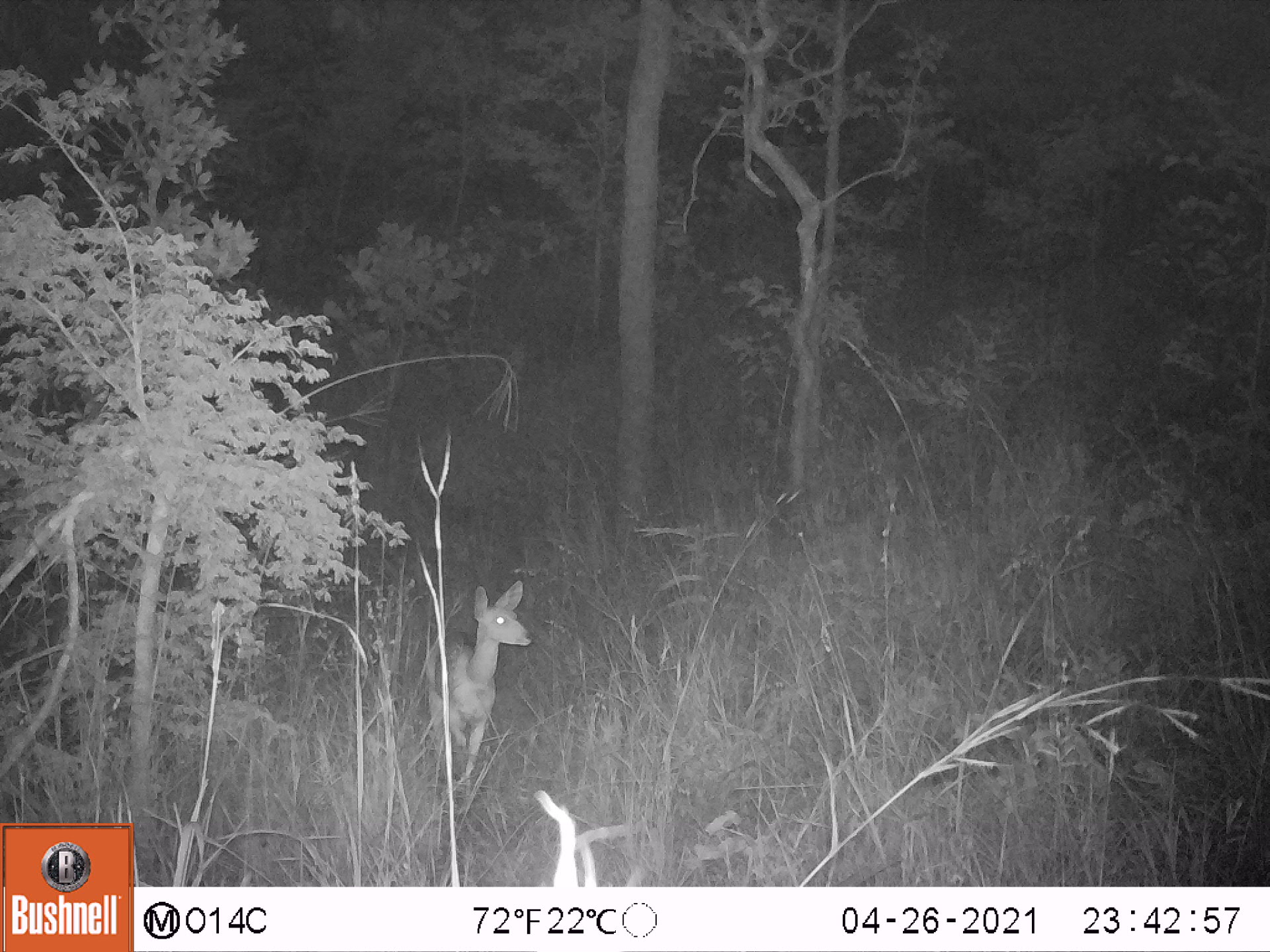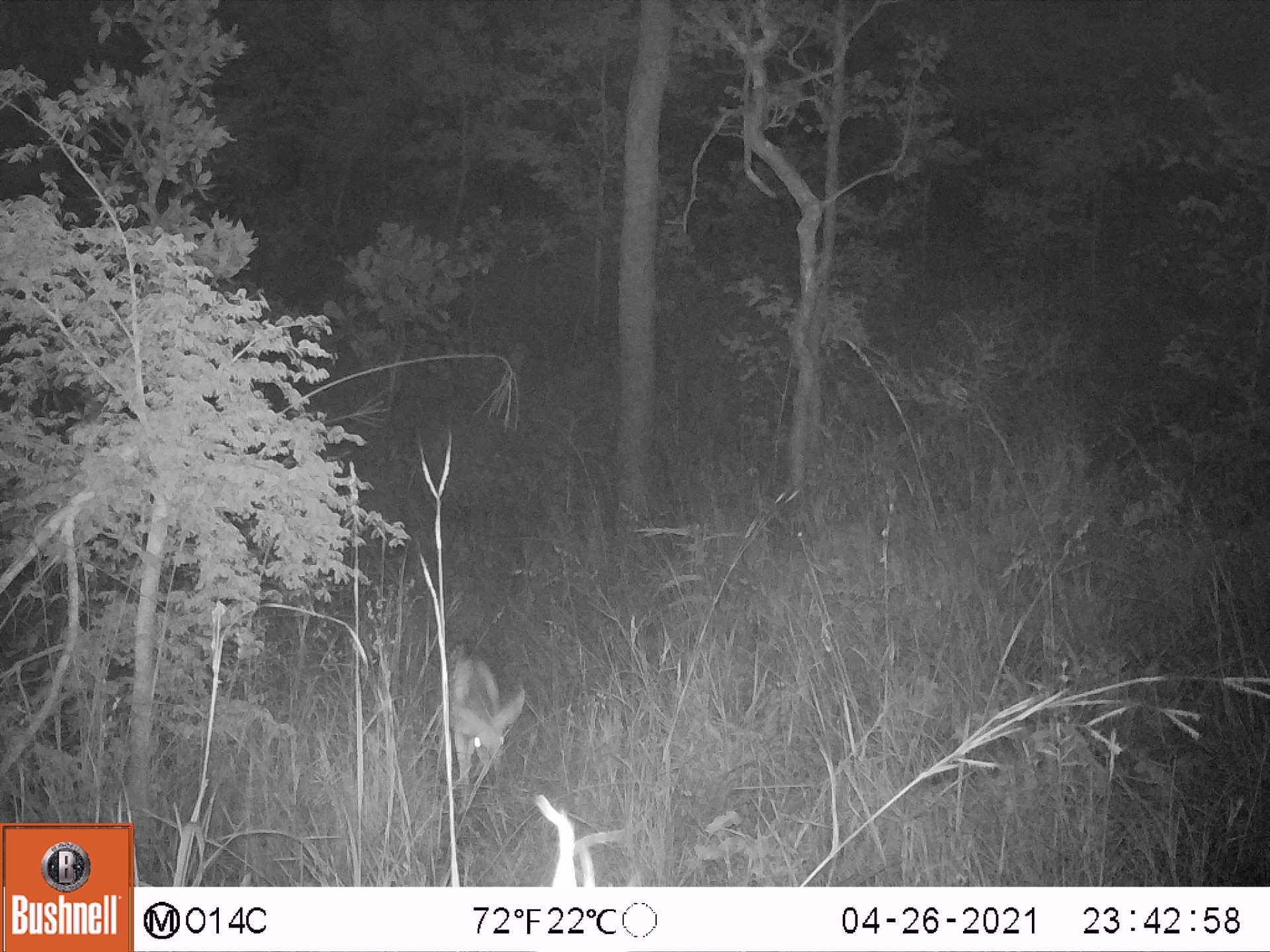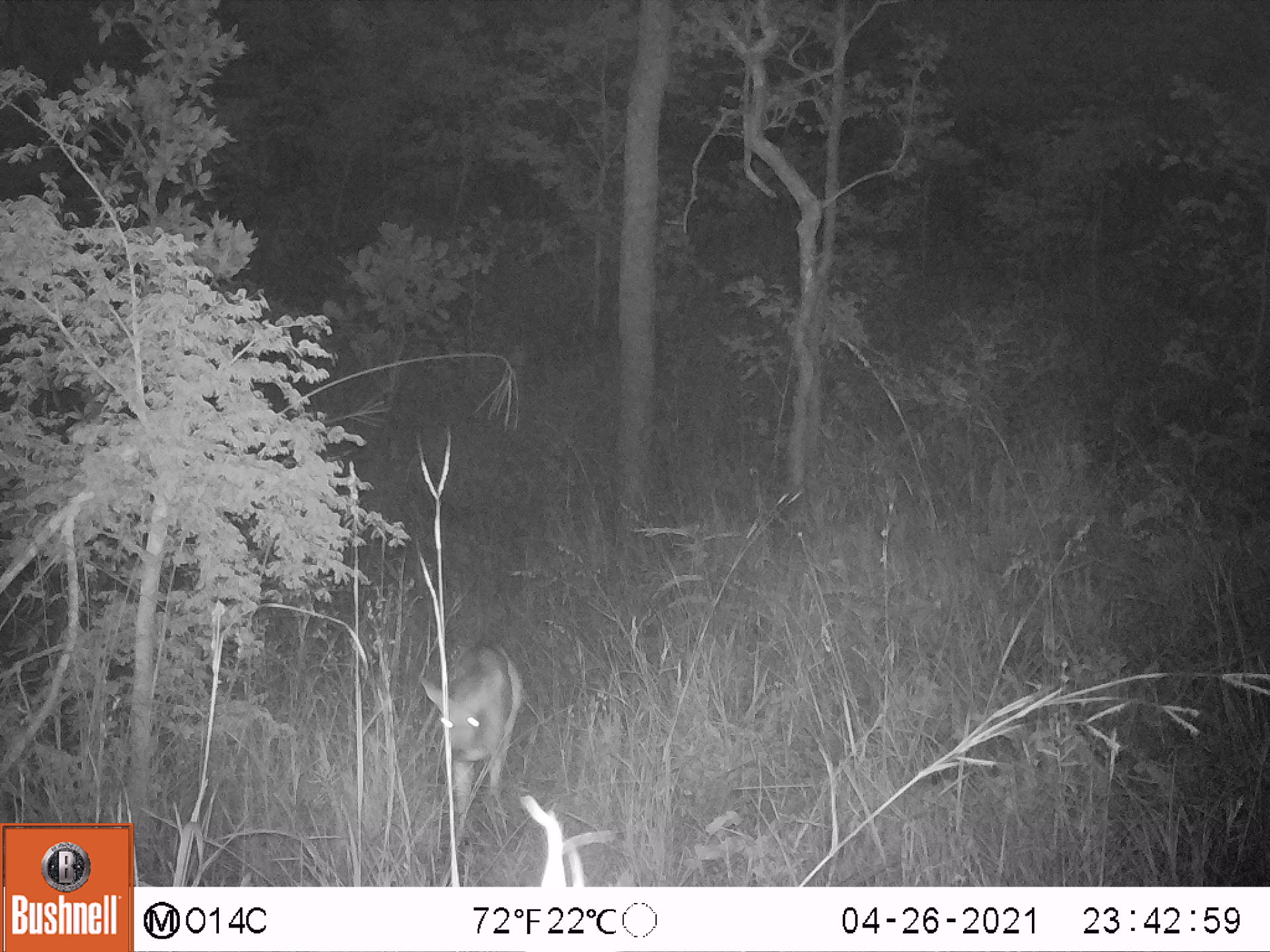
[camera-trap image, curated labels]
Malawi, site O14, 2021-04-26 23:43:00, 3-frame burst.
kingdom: Animalia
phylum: Chordata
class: Mammalia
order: Artiodactyla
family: Bovidae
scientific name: Antilopinae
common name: small antelope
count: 1